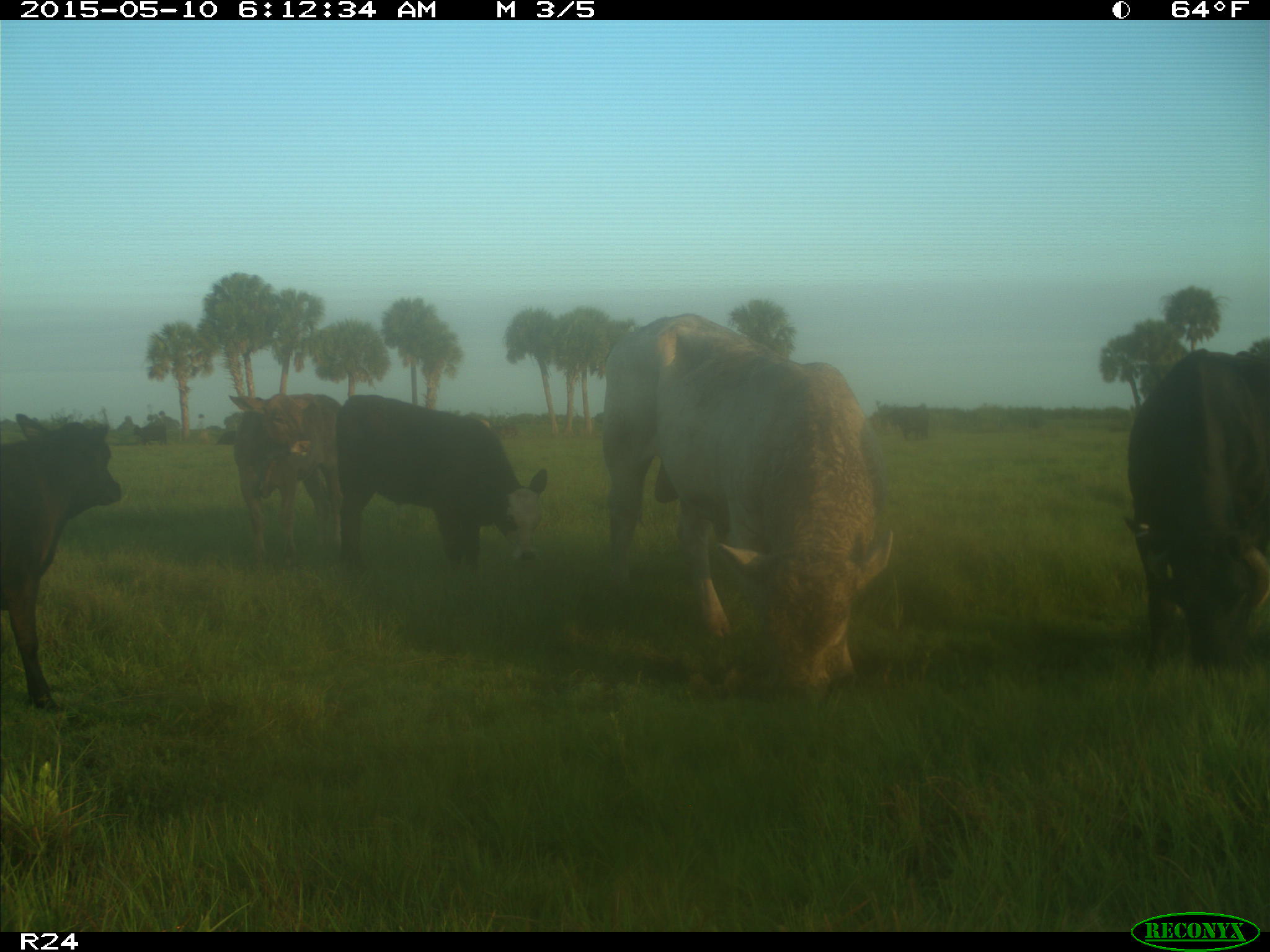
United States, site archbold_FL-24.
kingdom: Animalia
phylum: Chordata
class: Mammalia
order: Artiodactyla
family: Bovidae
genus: Bos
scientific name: Bos taurus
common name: domestic cow